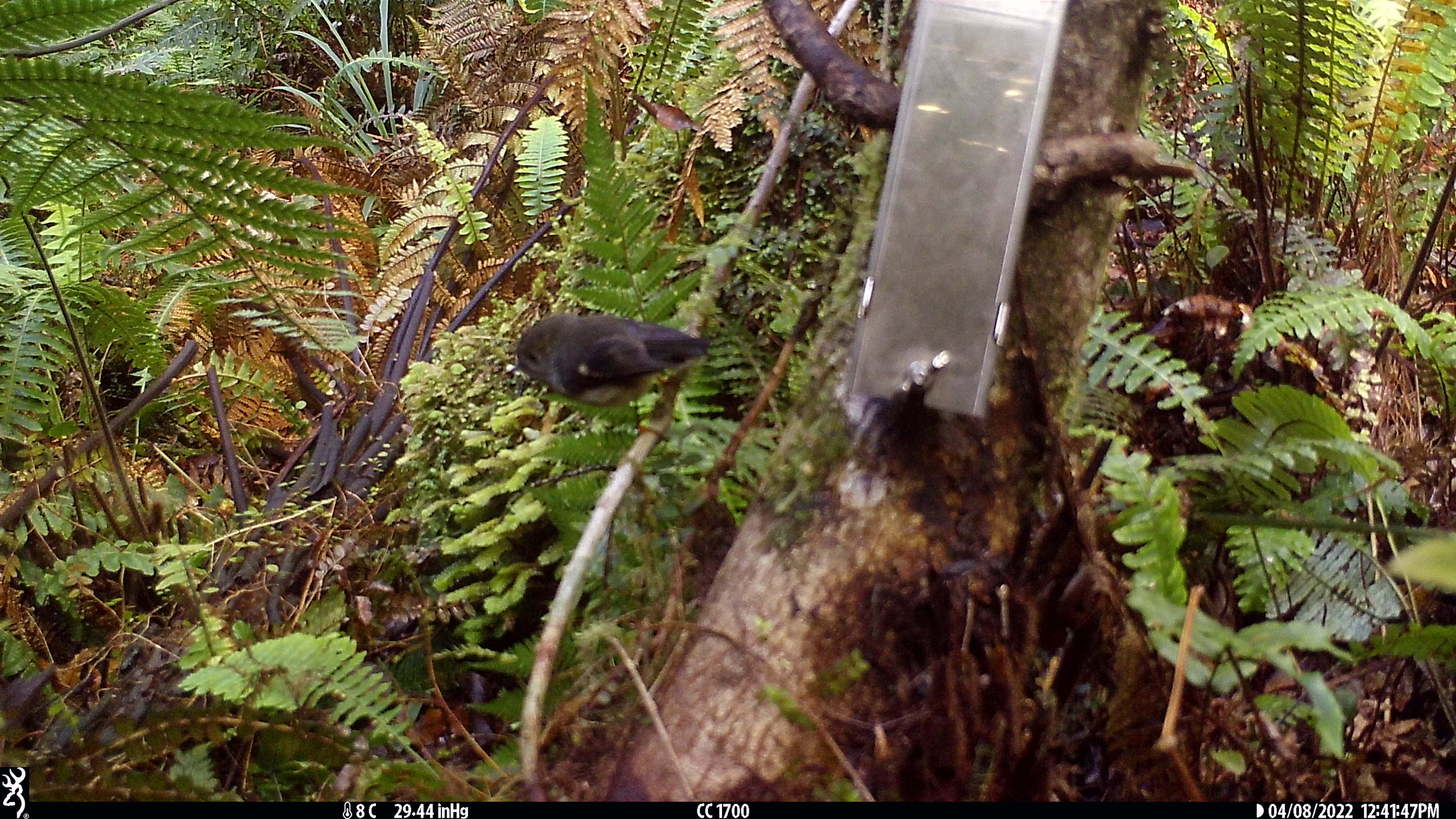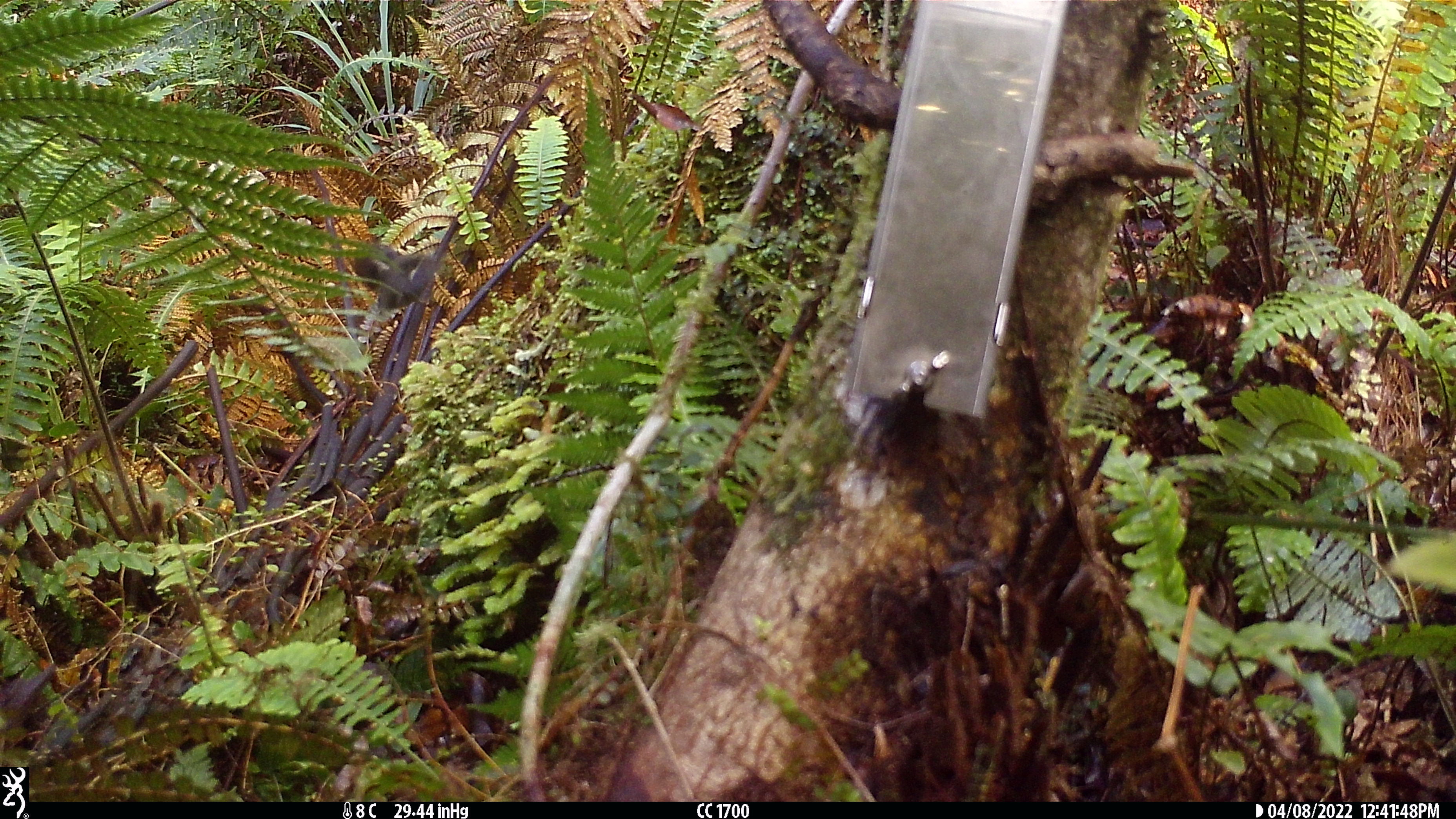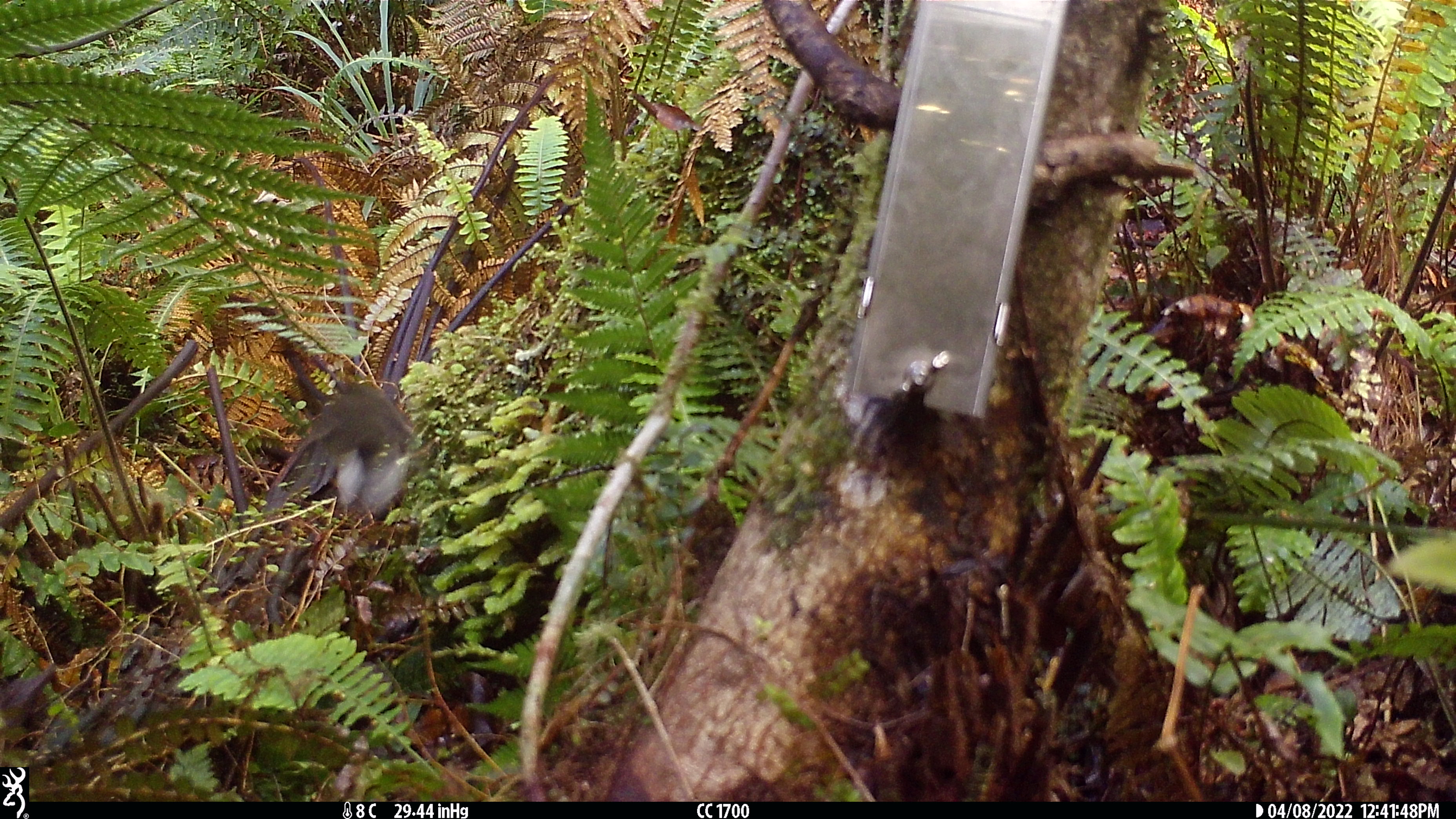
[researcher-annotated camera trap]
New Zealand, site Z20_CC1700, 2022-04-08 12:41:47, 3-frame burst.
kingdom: Animalia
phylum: Chordata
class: Aves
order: Passeriformes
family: Petroicidae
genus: Petroica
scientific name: Petroica macrocephala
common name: tomtit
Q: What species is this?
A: Tomtit (Petroica macrocephala).